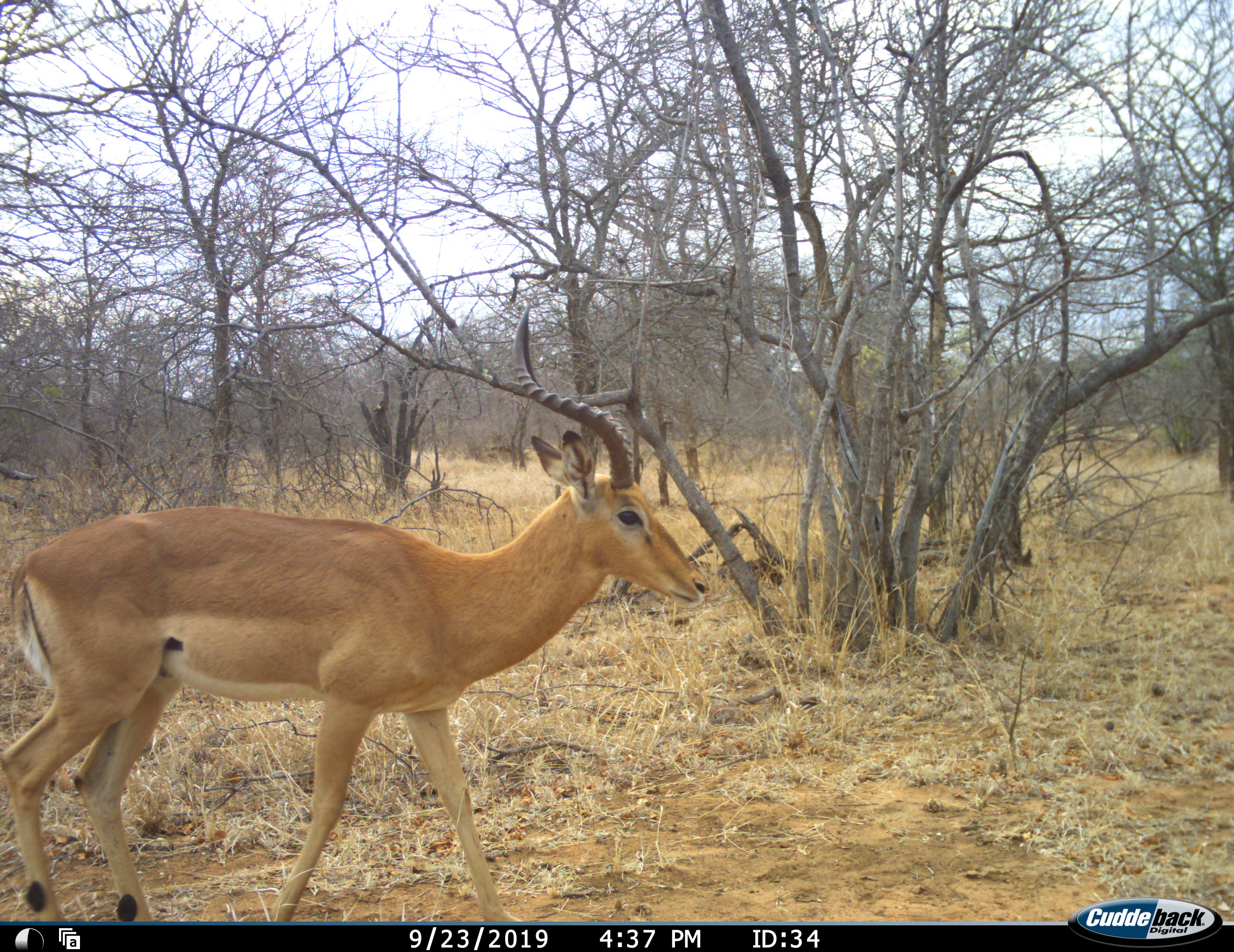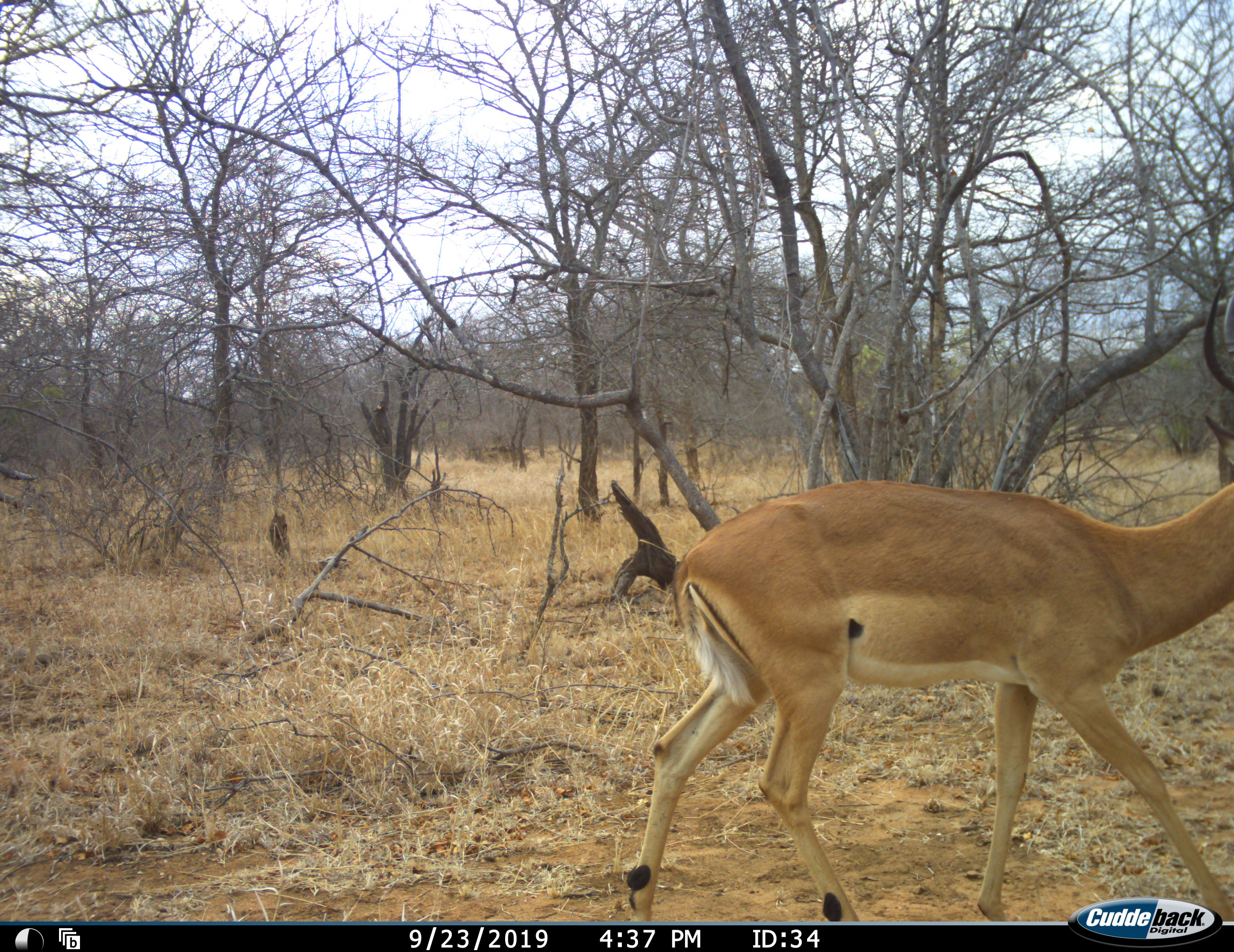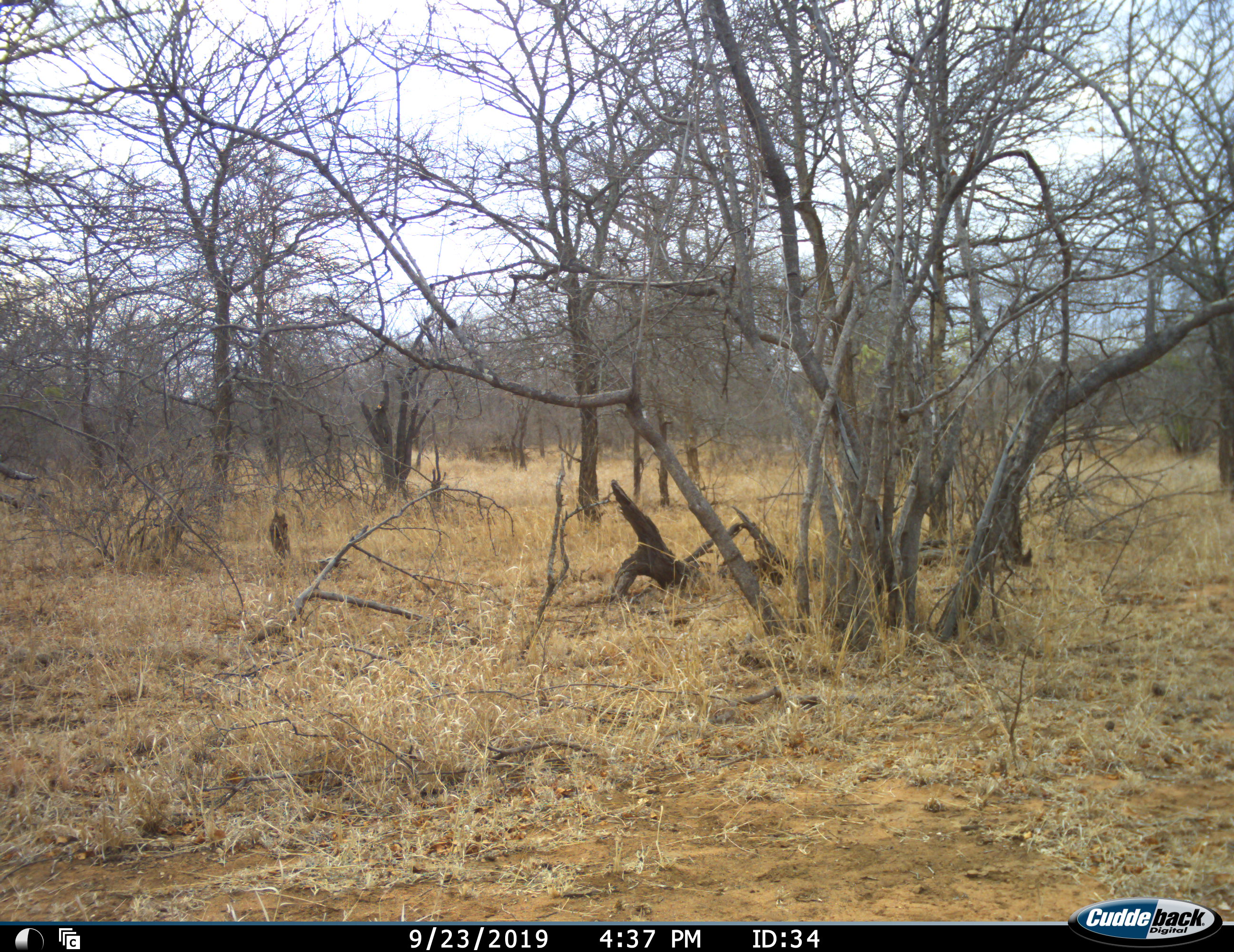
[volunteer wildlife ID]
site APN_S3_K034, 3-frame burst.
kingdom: Animalia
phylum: Chordata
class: Mammalia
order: Artiodactyla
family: Bovidae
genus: Aepyceros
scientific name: Aepyceros melampus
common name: impala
Impala (Aepyceros melampus), count 1. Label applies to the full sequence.